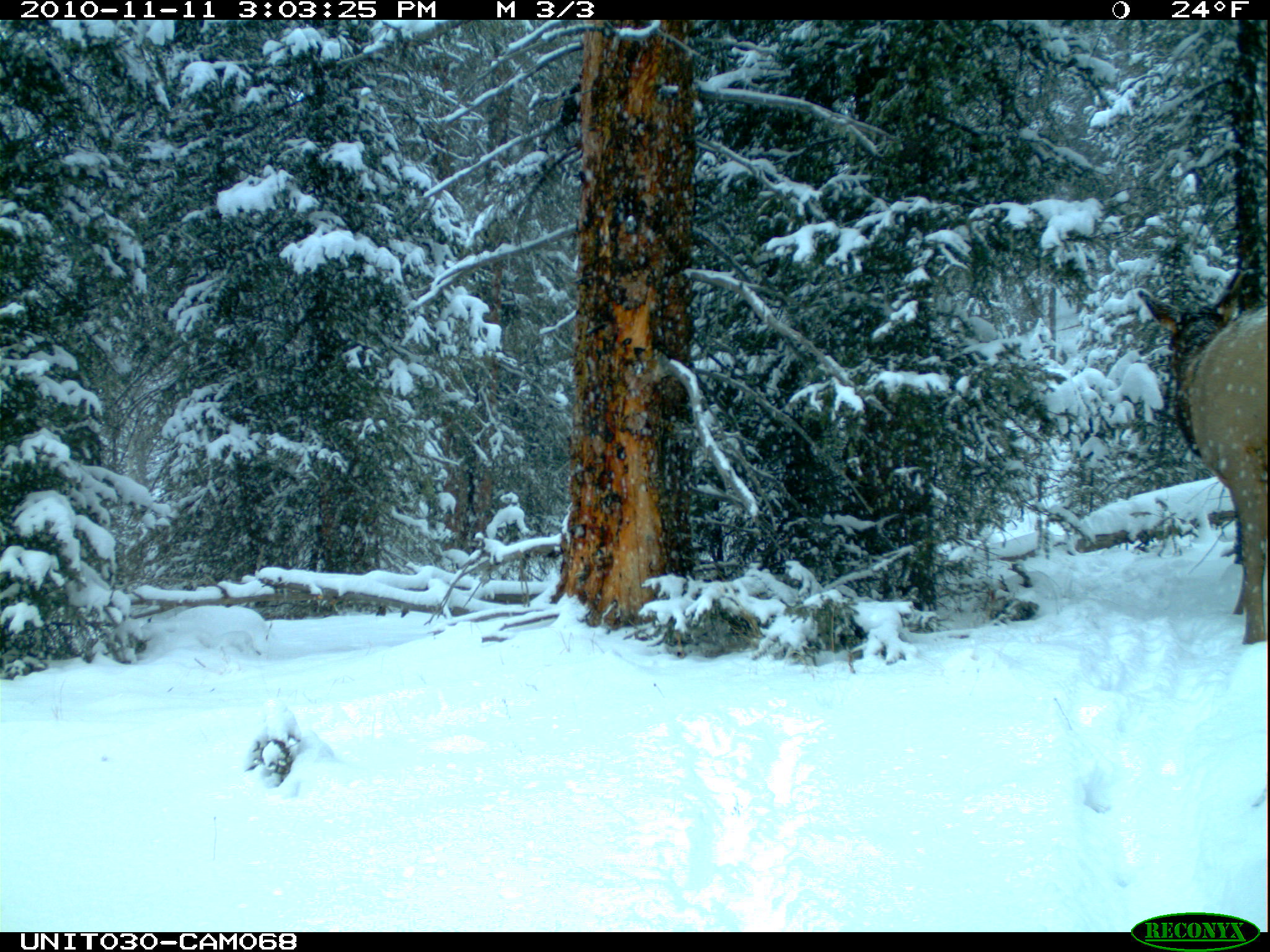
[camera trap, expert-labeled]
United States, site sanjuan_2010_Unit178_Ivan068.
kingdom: Animalia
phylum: Chordata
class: Mammalia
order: Artiodactyla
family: Cervidae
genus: Cervus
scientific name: Cervus elaphus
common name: red deer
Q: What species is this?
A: Cervus elaphus (red deer).